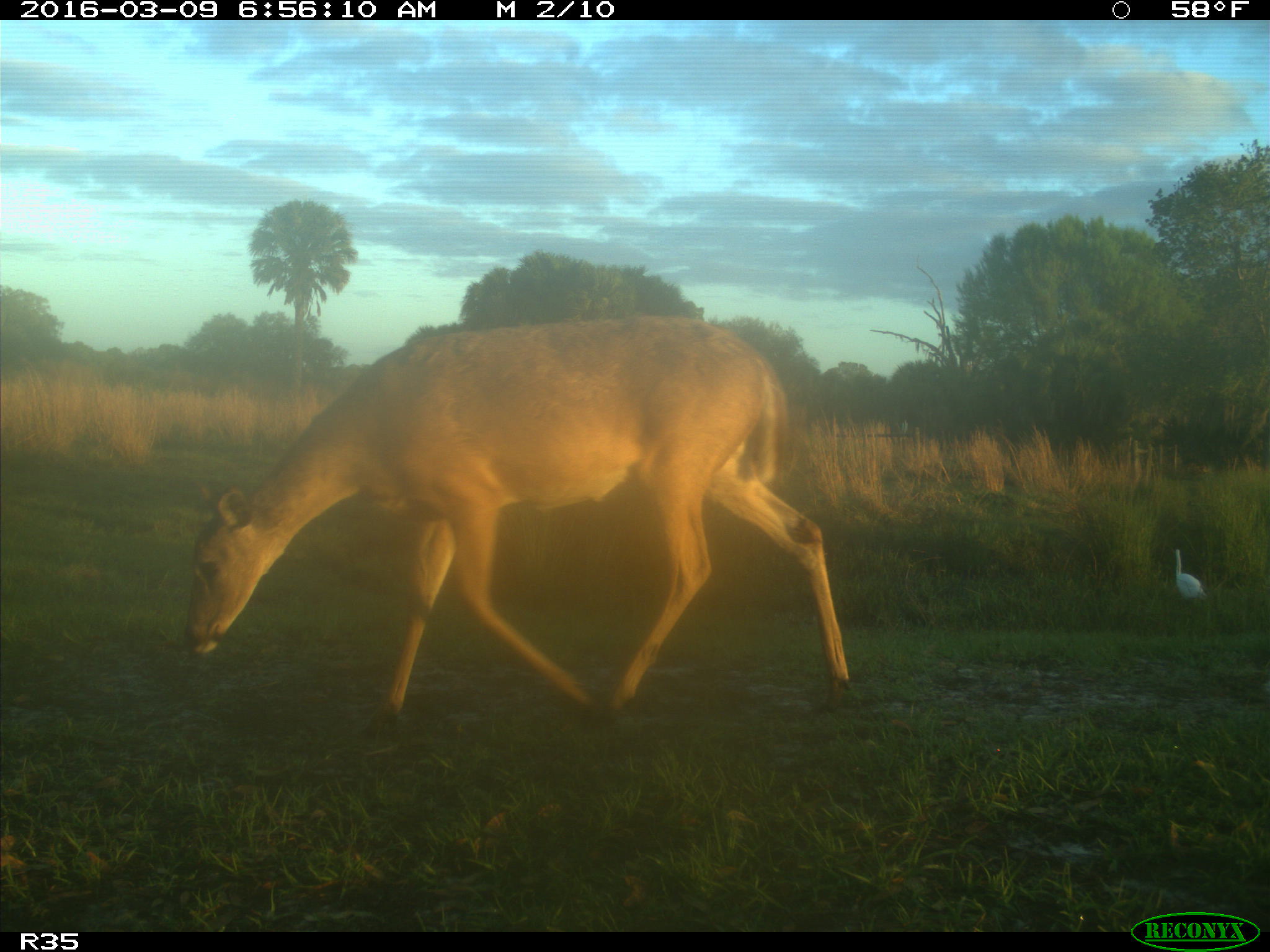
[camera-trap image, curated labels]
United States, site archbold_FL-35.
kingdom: Animalia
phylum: Chordata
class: Mammalia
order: Artiodactyla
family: Cervidae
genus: Odocoileus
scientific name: Odocoileus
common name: deer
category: unidentified deer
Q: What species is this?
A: Unidentified deer (deer) (Odocoileus).